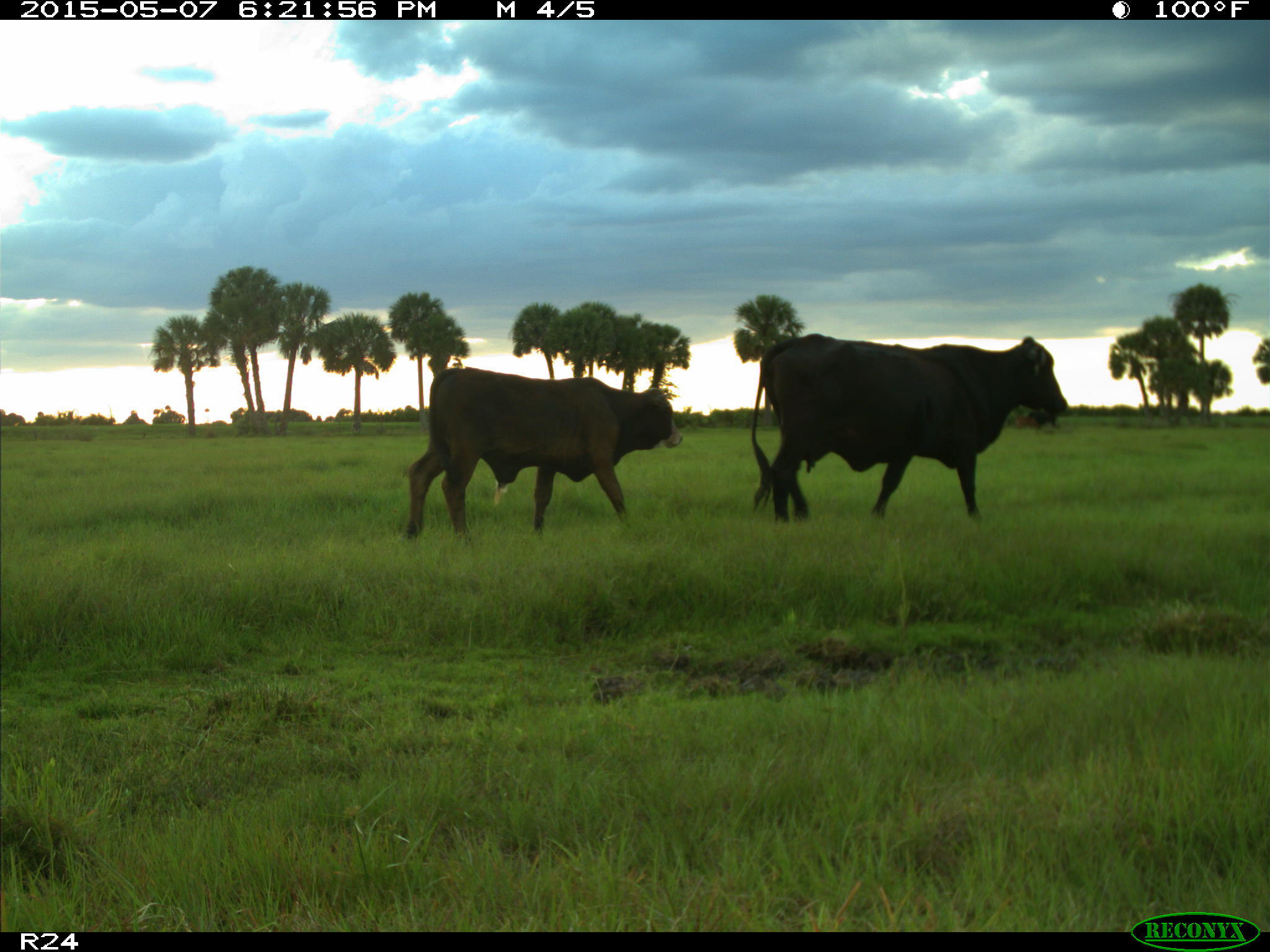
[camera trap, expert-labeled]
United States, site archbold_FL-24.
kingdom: Animalia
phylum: Chordata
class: Mammalia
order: Artiodactyla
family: Bovidae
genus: Bos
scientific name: Bos taurus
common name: domestic cow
Bos taurus (domestic cow).